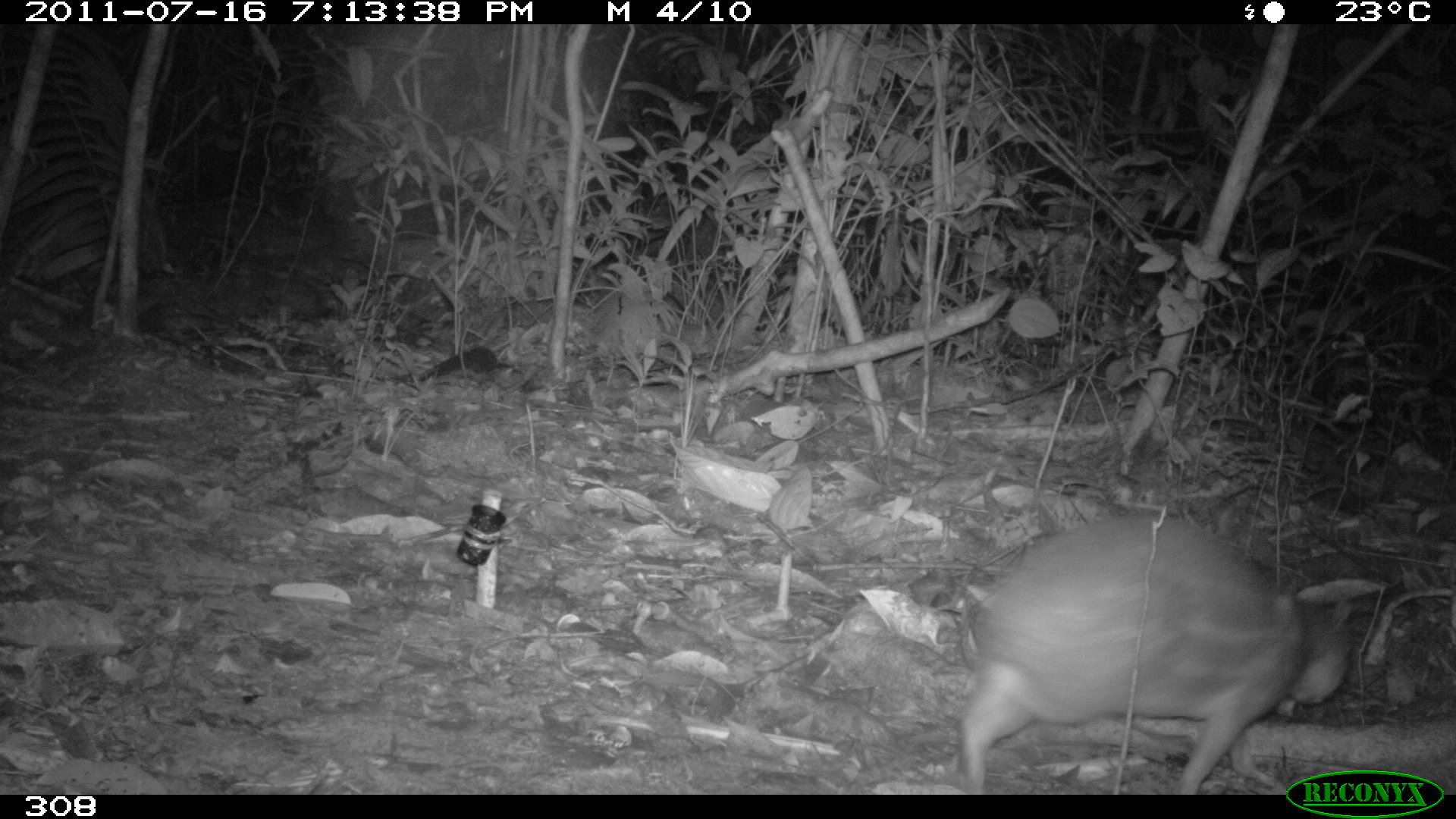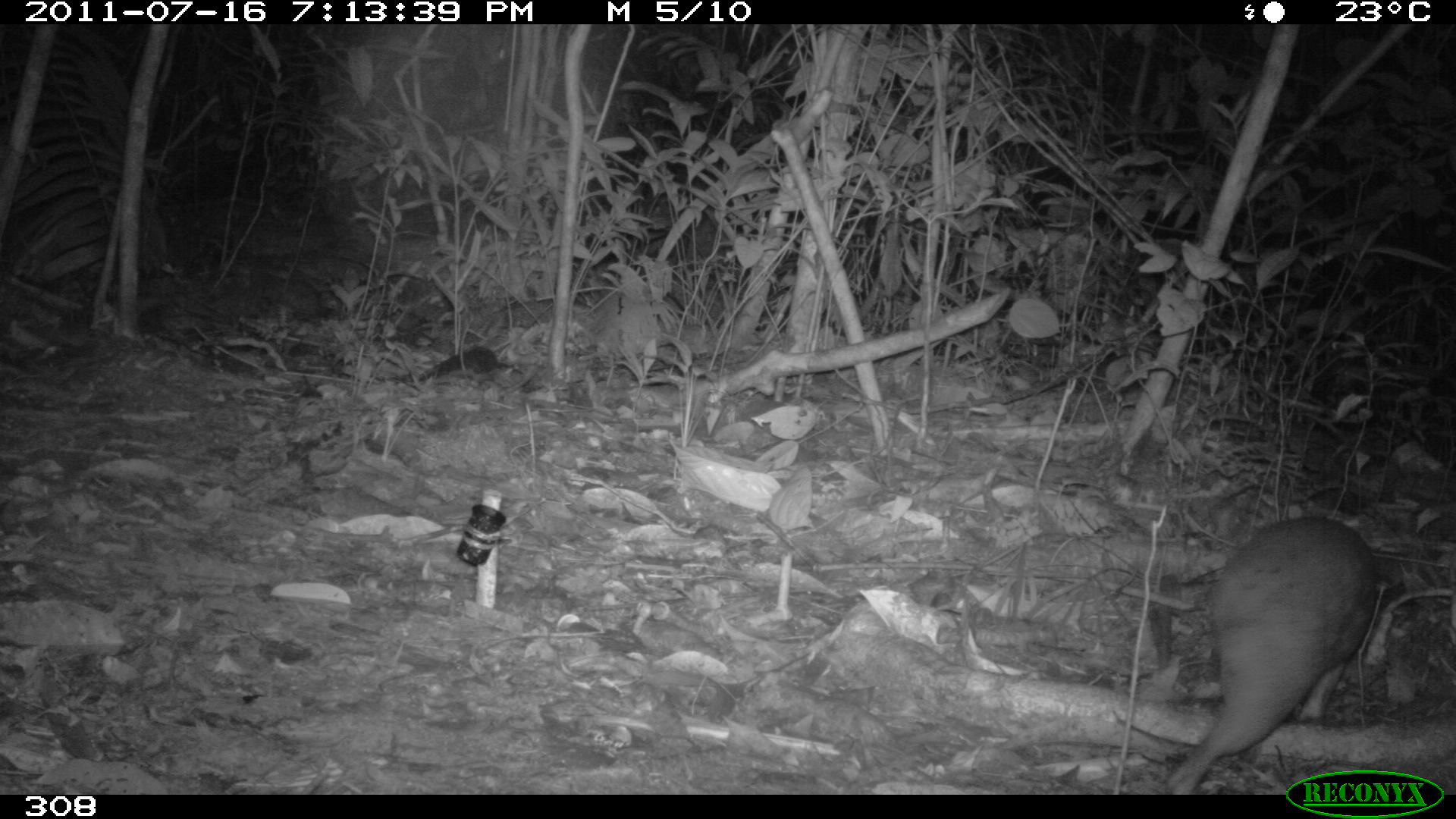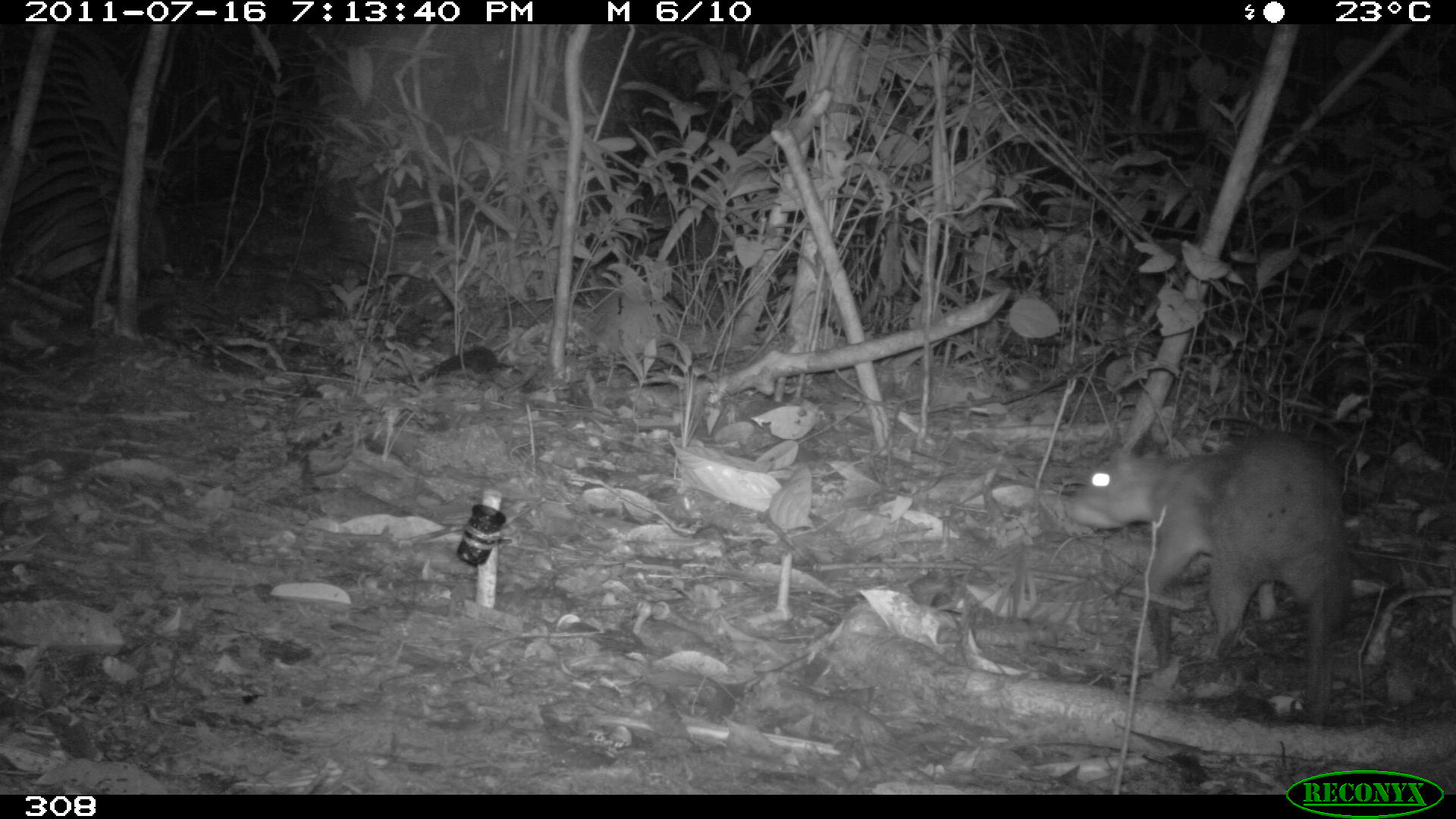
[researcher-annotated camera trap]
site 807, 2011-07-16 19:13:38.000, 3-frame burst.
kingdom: Animalia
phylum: Chordata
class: Mammalia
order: Rodentia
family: Cuniculidae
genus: Cuniculus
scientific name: Cuniculus paca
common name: spotted paca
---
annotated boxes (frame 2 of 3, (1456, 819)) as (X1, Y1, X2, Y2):
cuniculus paca: (1162, 510, 1378, 794)